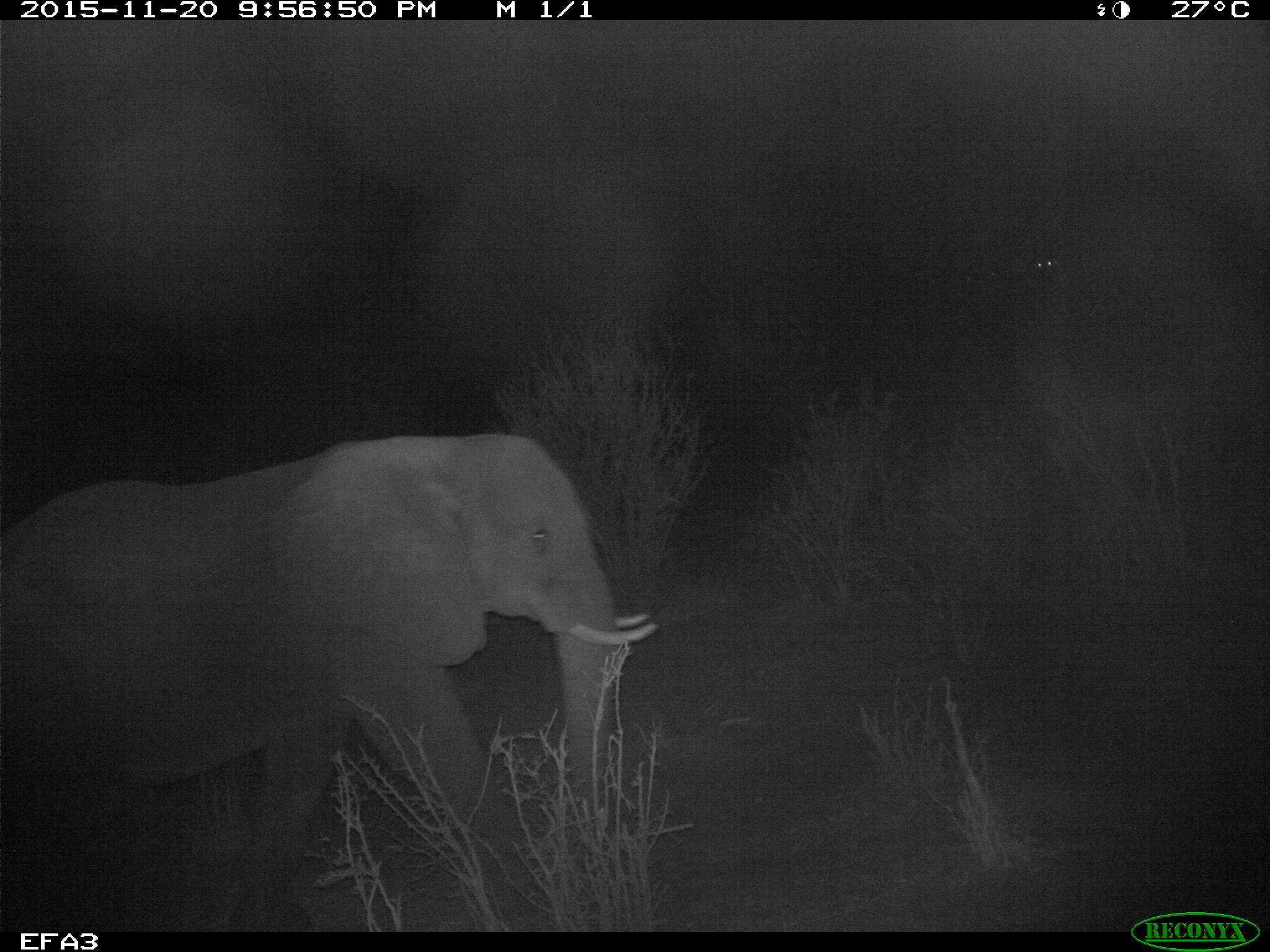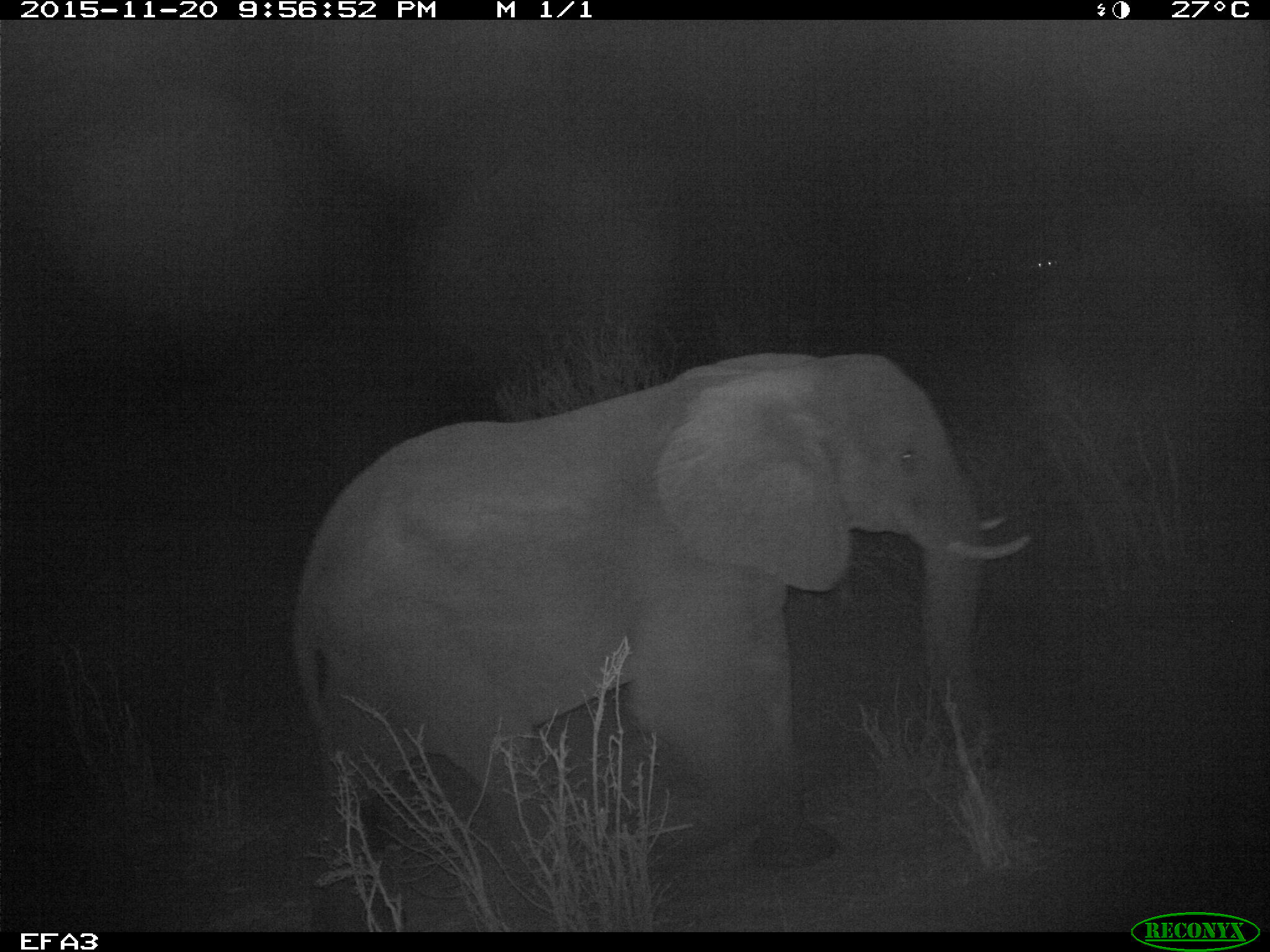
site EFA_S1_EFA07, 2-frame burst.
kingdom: Animalia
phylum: Chordata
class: Mammalia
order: Proboscidea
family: Elephantidae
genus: Loxodonta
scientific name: Loxodonta africana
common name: african bush elephant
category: elephant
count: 1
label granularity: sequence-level